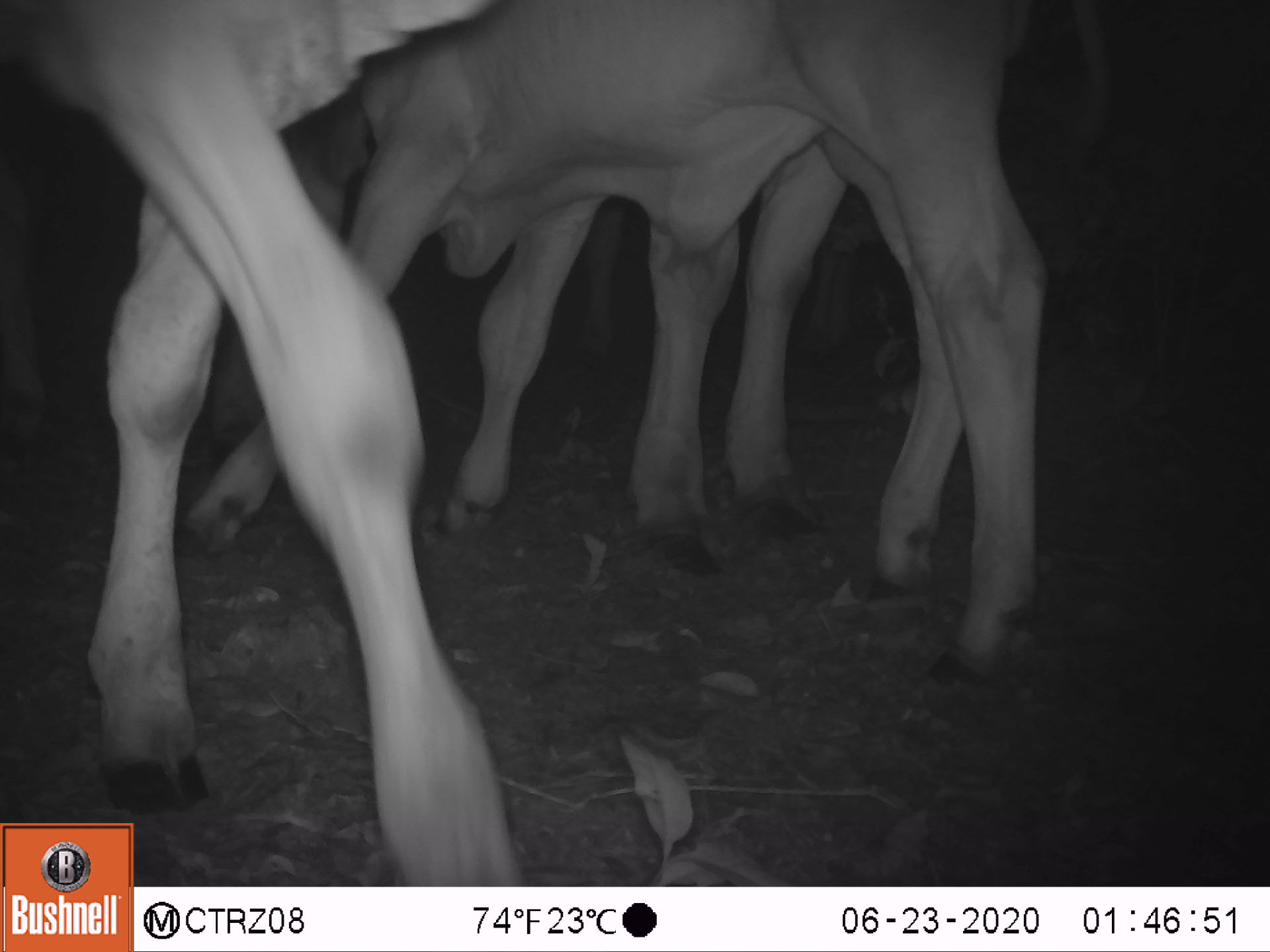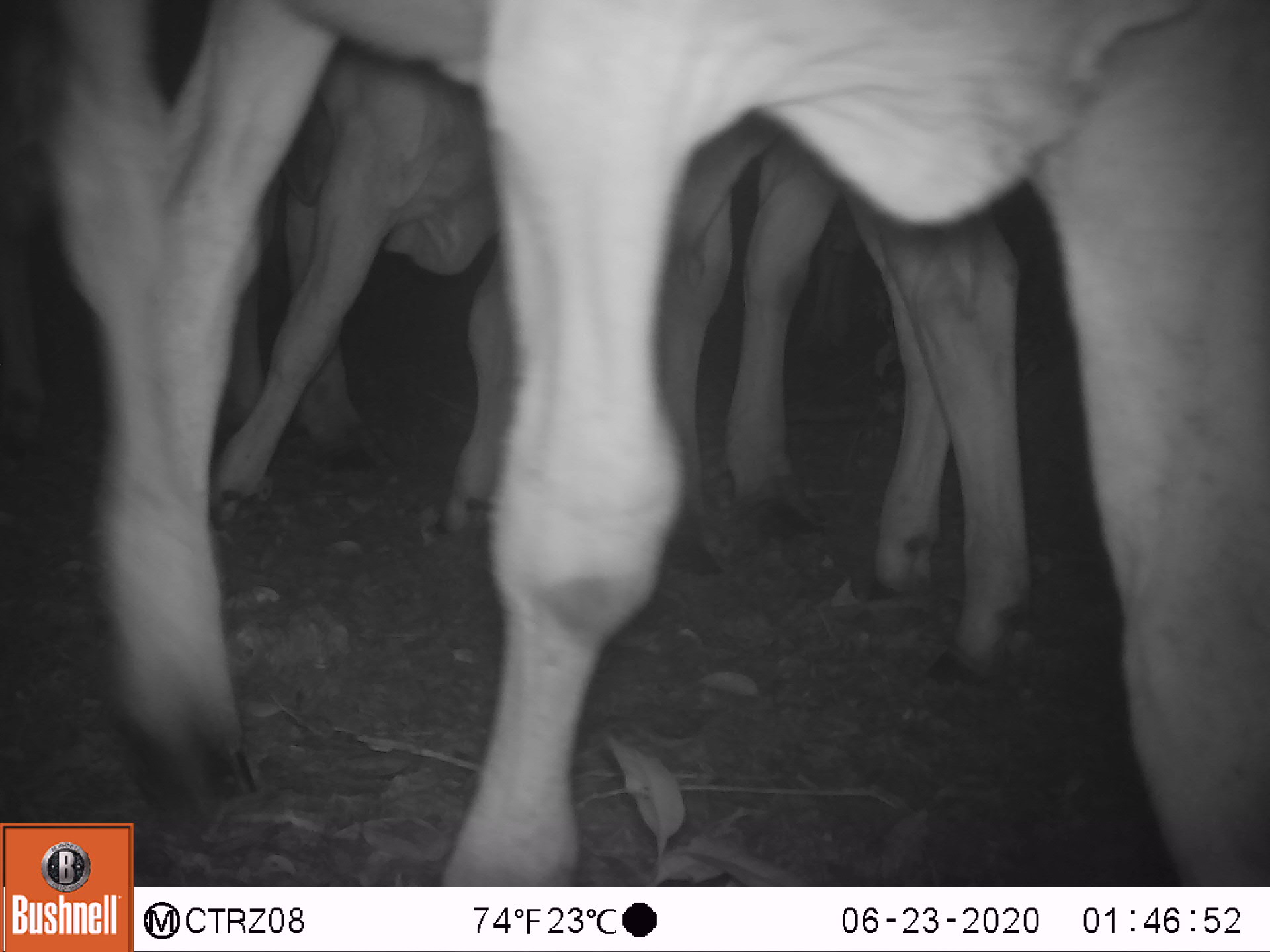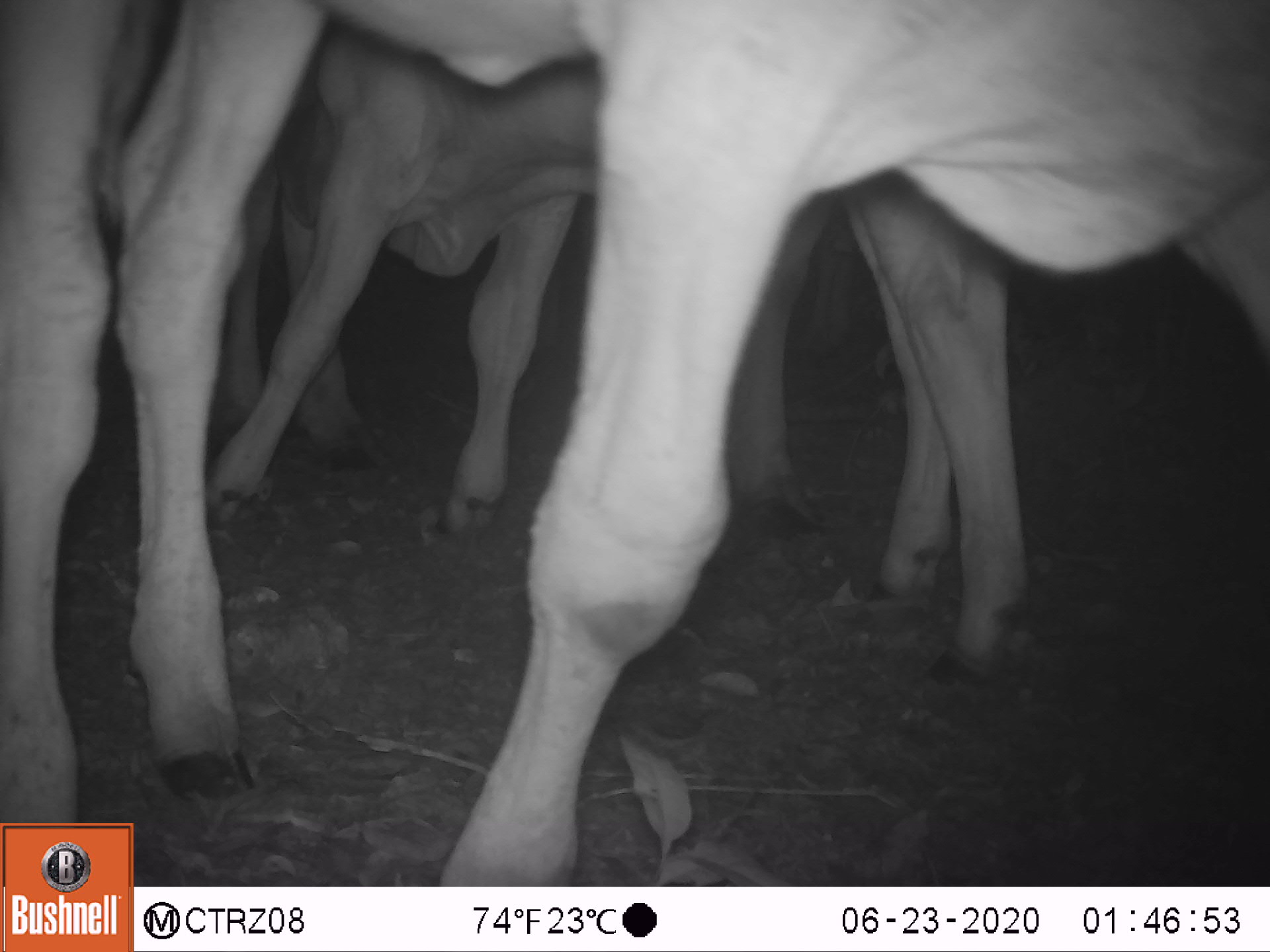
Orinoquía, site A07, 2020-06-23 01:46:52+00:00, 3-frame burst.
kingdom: Animalia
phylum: Chordata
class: Mammalia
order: Artiodactyla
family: Bovidae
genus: Bos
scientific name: Bos taurus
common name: cow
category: cattle